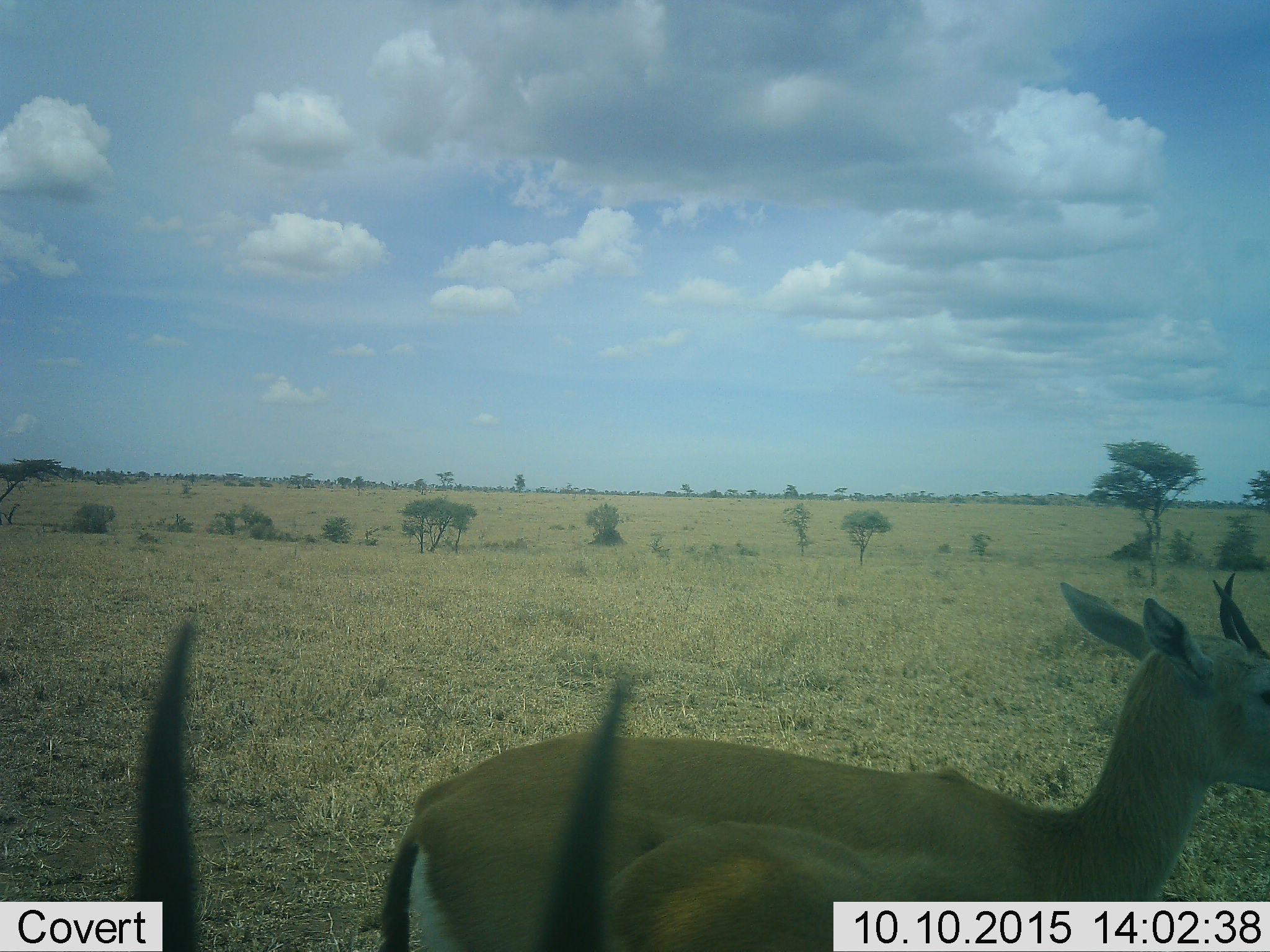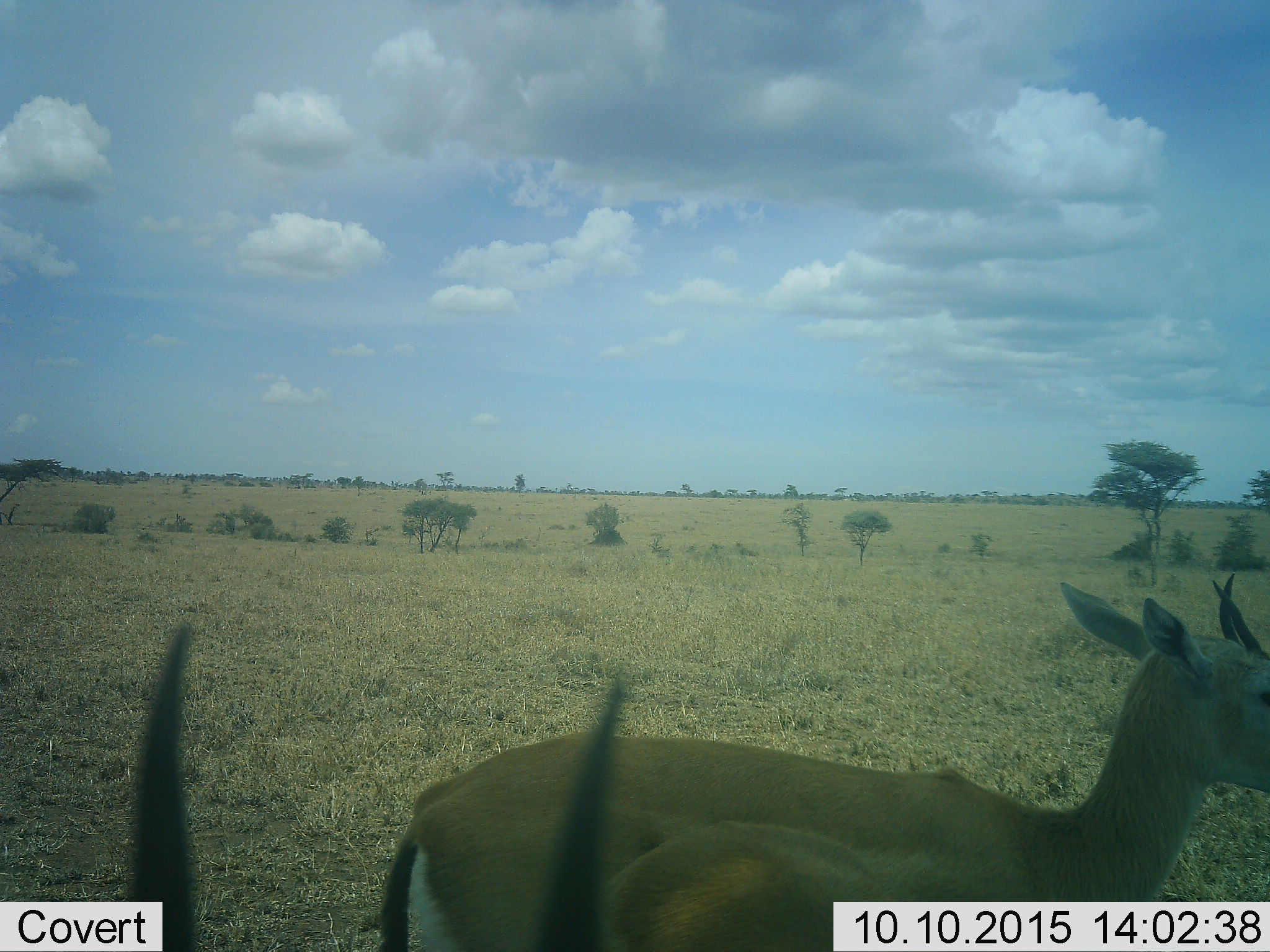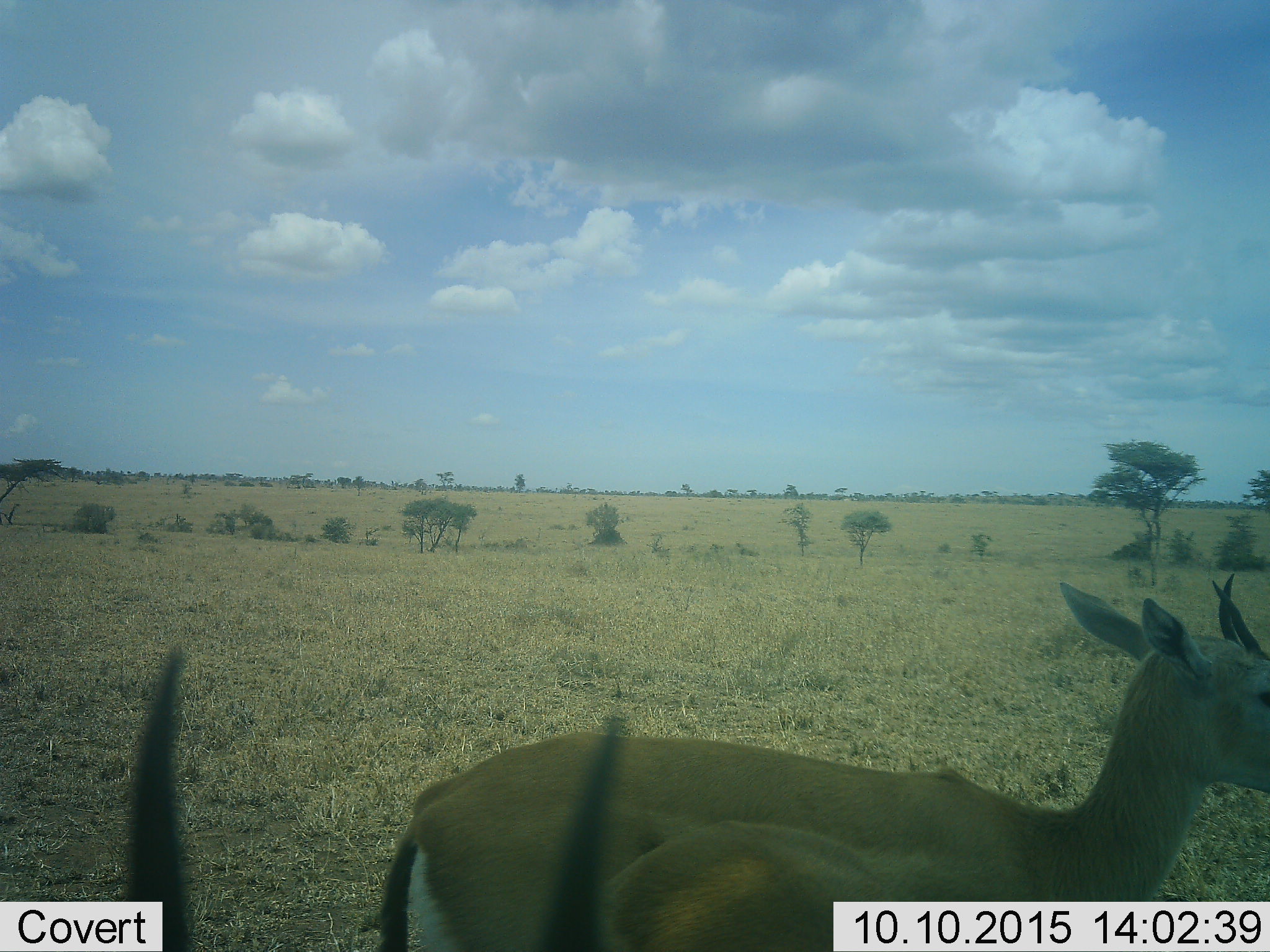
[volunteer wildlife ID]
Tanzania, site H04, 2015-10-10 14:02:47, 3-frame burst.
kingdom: Animalia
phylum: Chordata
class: Mammalia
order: Artiodactyla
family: Bovidae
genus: Eudorcas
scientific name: Eudorcas thomsonii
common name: thomson's gazelle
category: gazellethomsons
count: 3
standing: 88%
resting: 12%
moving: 12%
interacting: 0%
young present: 25%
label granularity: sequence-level